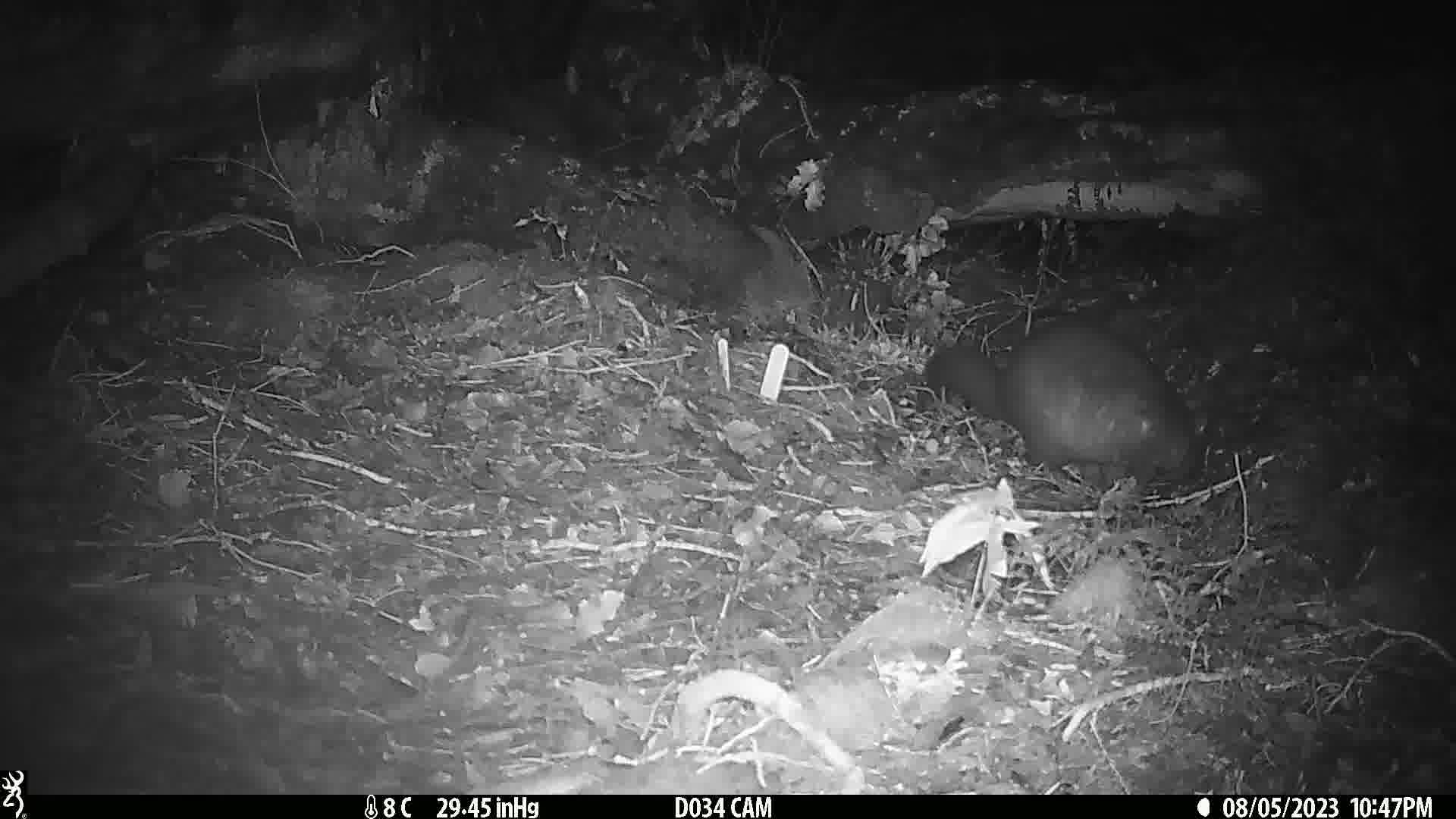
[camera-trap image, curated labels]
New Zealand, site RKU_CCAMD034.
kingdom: Animalia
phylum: Chordata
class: Mammalia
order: Diprotodontia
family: Phalangeridae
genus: Trichosurus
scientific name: Trichosurus vulpecula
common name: common brushtail possum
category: possum